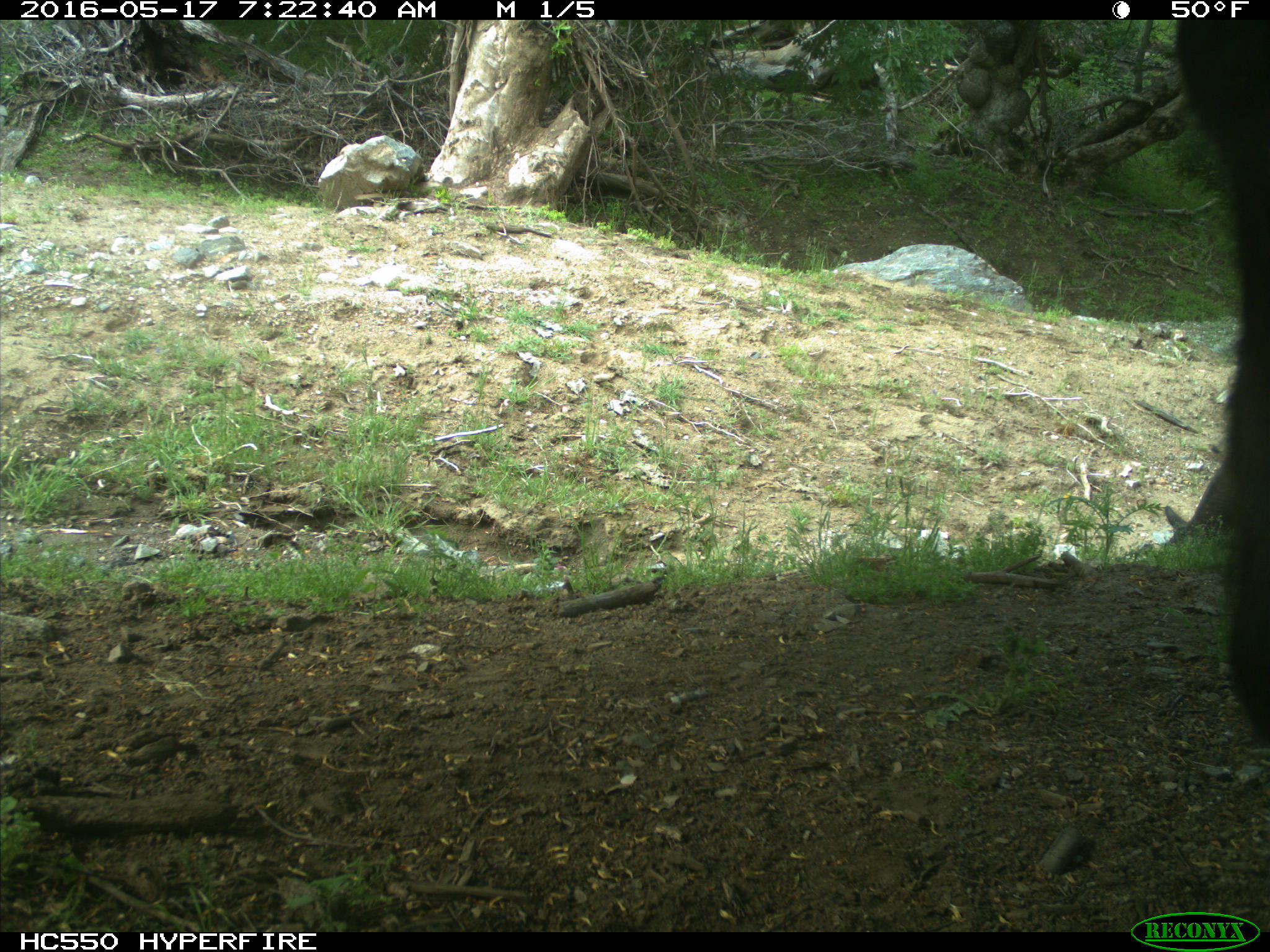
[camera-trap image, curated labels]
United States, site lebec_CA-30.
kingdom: Animalia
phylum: Chordata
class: Mammalia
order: Artiodactyla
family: Bovidae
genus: Bos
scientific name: Bos taurus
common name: domestic cow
Bos taurus (domestic cow).